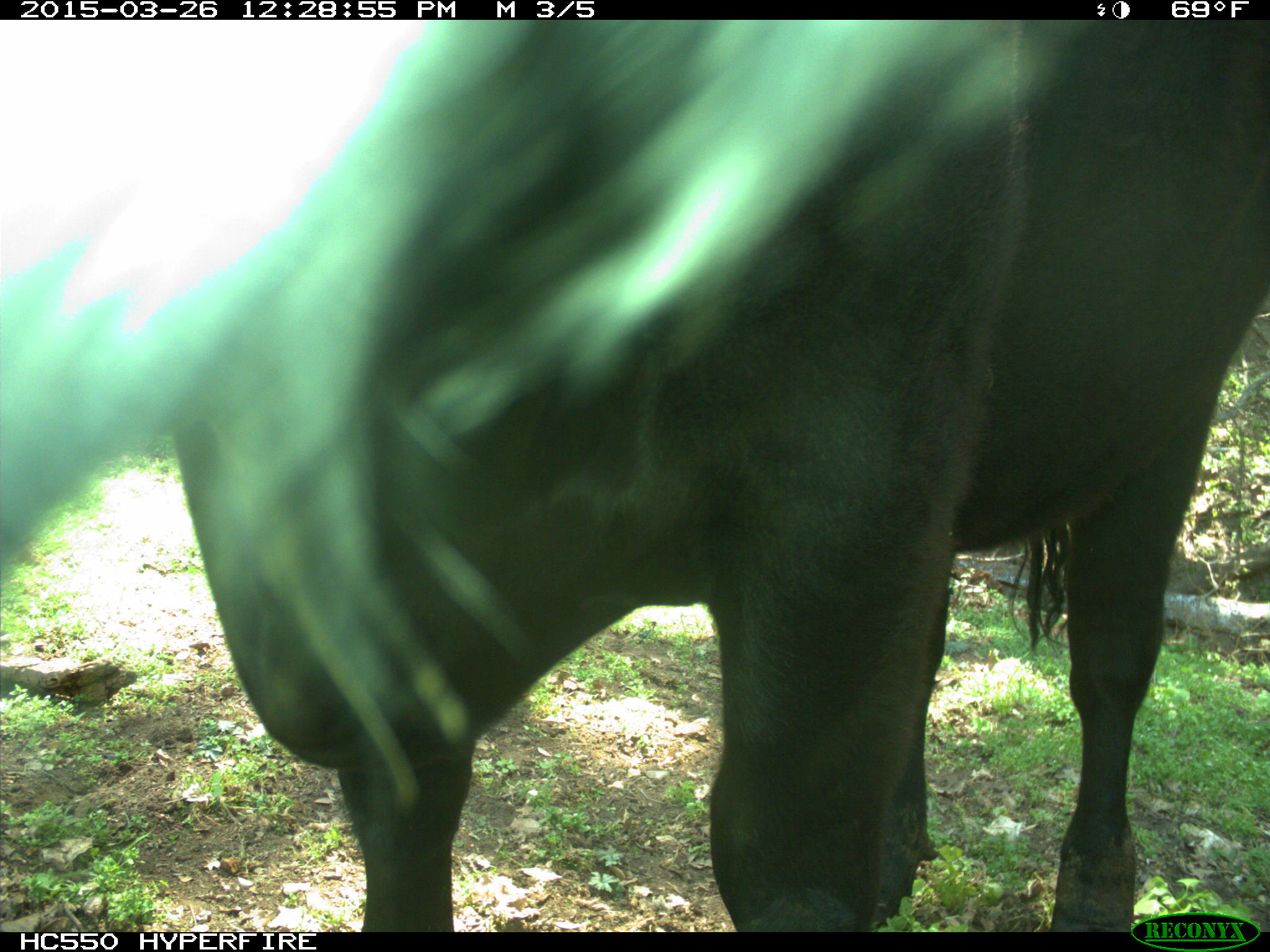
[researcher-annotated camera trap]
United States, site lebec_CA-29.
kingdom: Animalia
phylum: Chordata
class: Mammalia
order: Artiodactyla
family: Bovidae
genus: Bos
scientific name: Bos taurus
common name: domestic cow